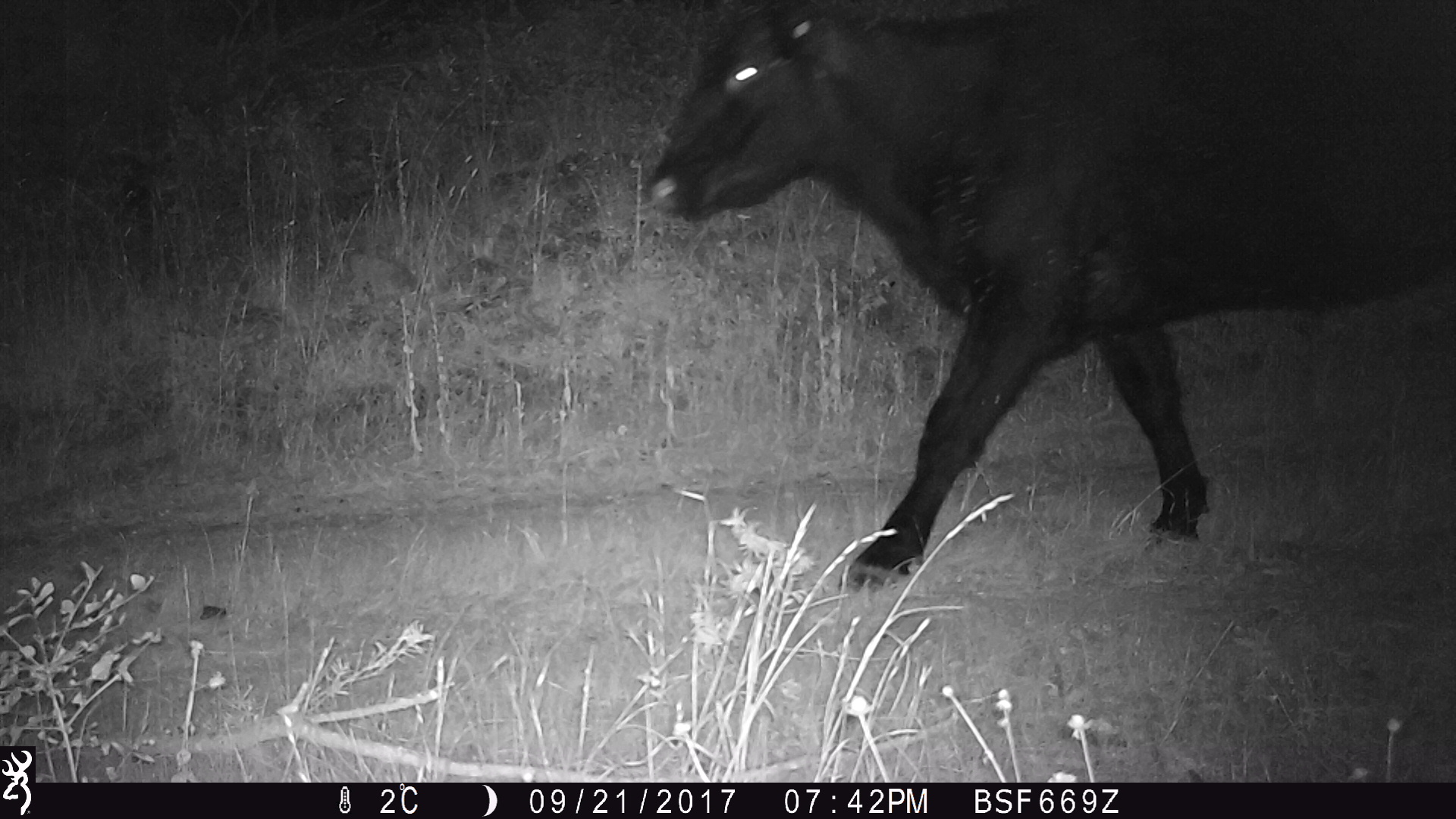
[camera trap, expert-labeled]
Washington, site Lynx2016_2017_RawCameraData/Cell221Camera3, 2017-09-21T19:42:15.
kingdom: Animalia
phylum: Chordata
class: Mammalia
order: Artiodactyla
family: Bovidae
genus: Bos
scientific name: Bos taurus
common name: domestic cattle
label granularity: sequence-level